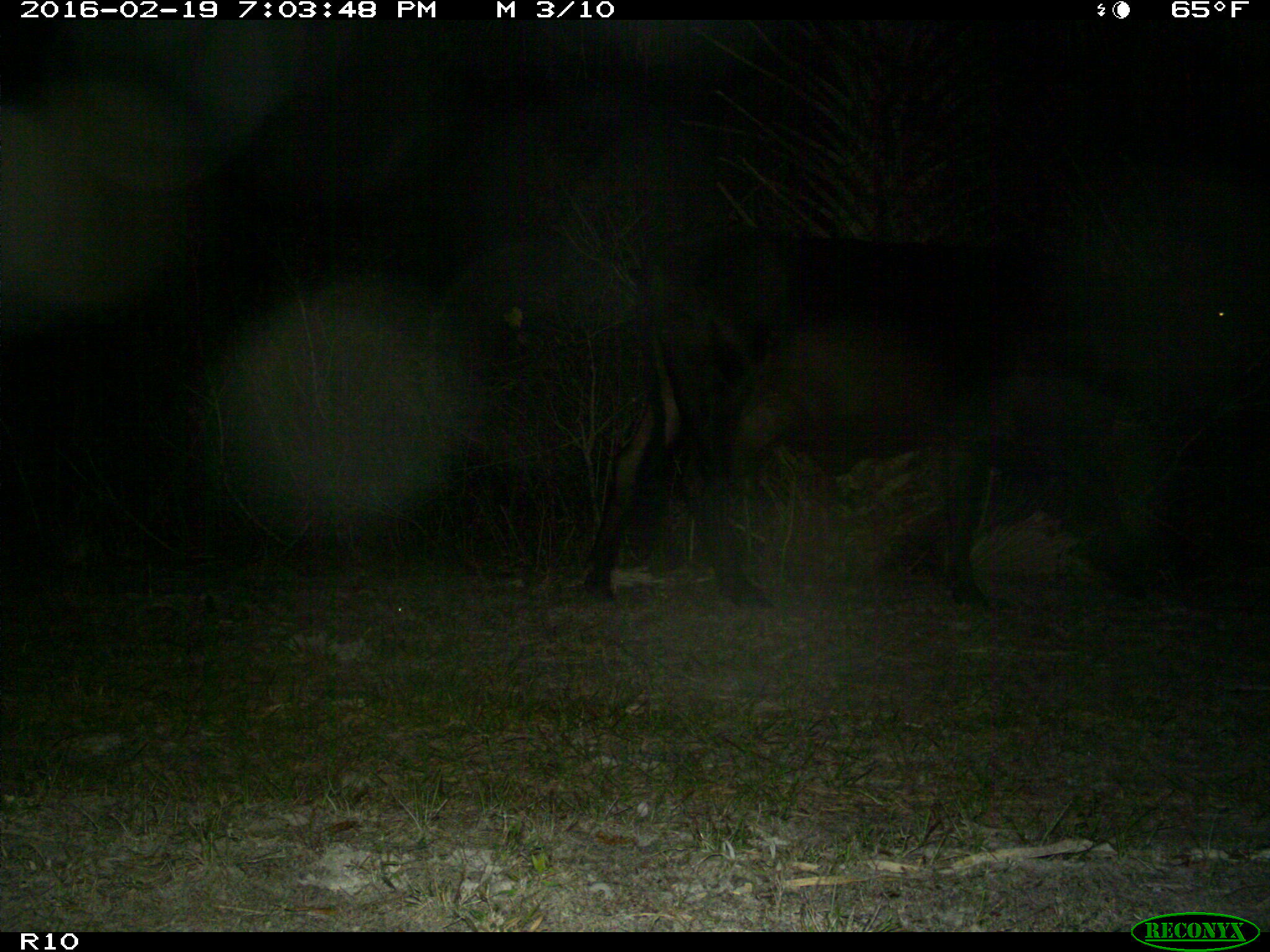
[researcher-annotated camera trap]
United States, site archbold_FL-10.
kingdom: Animalia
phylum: Chordata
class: Mammalia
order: Artiodactyla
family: Bovidae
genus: Bos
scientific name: Bos taurus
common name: domestic cow